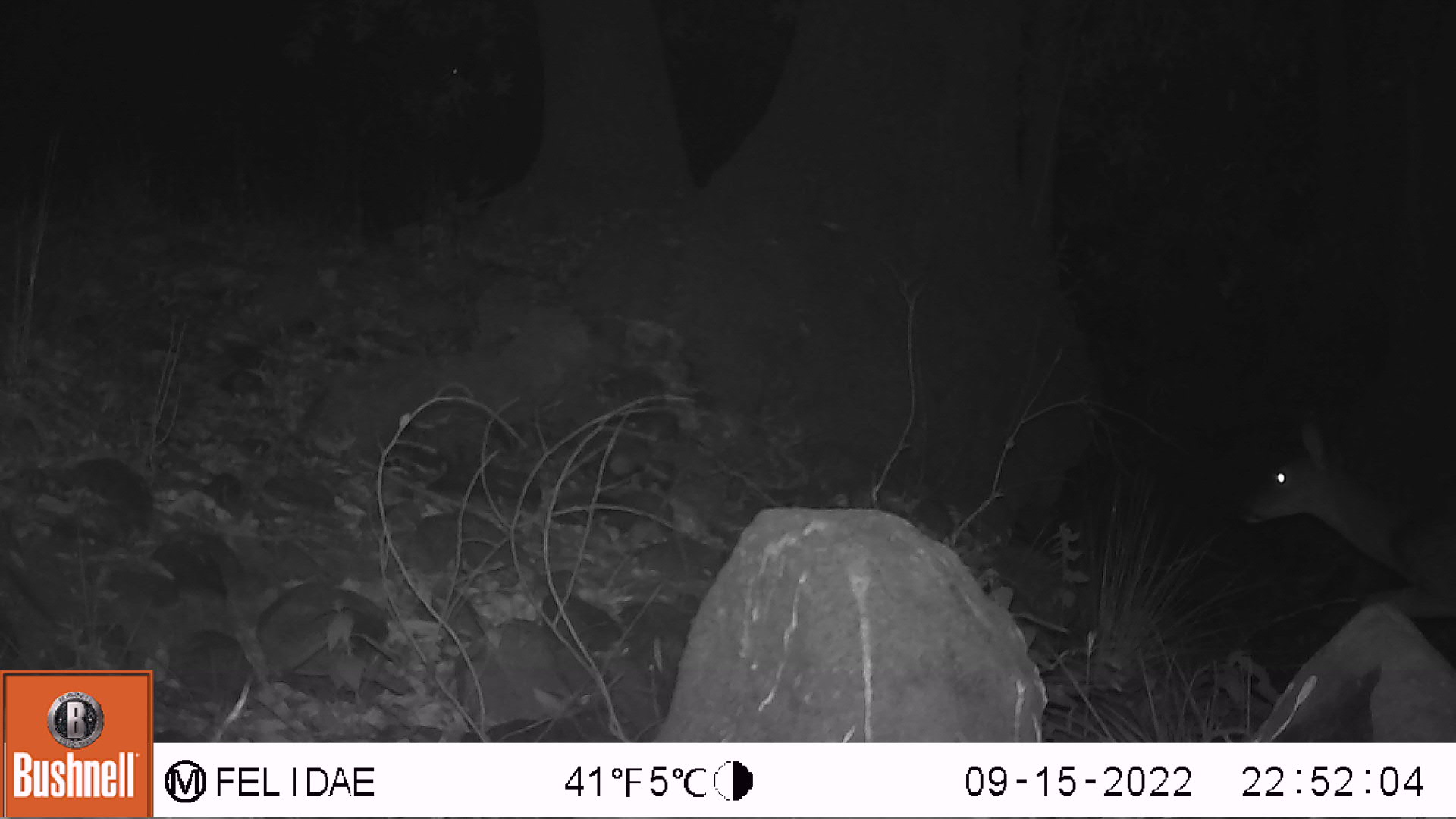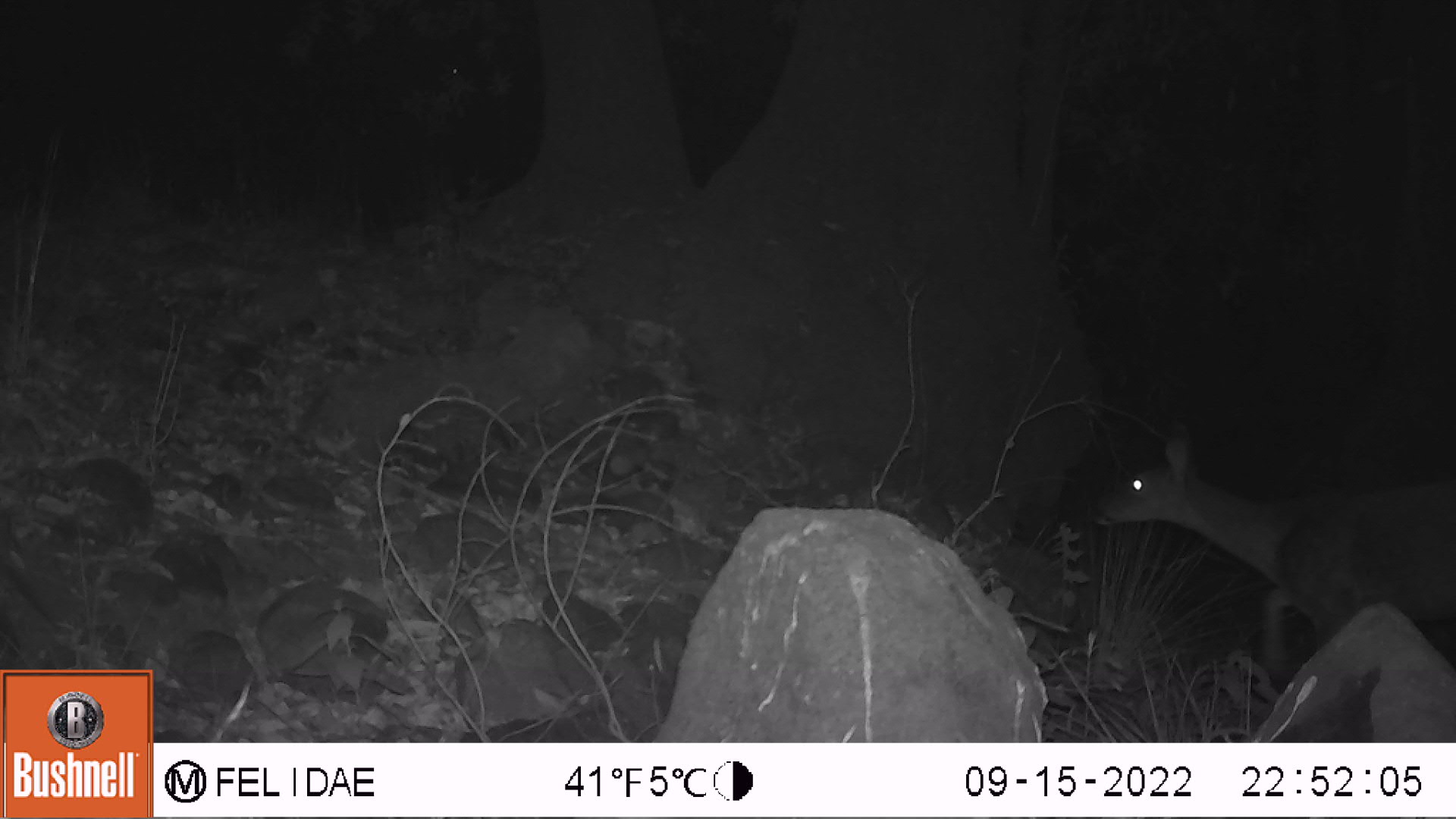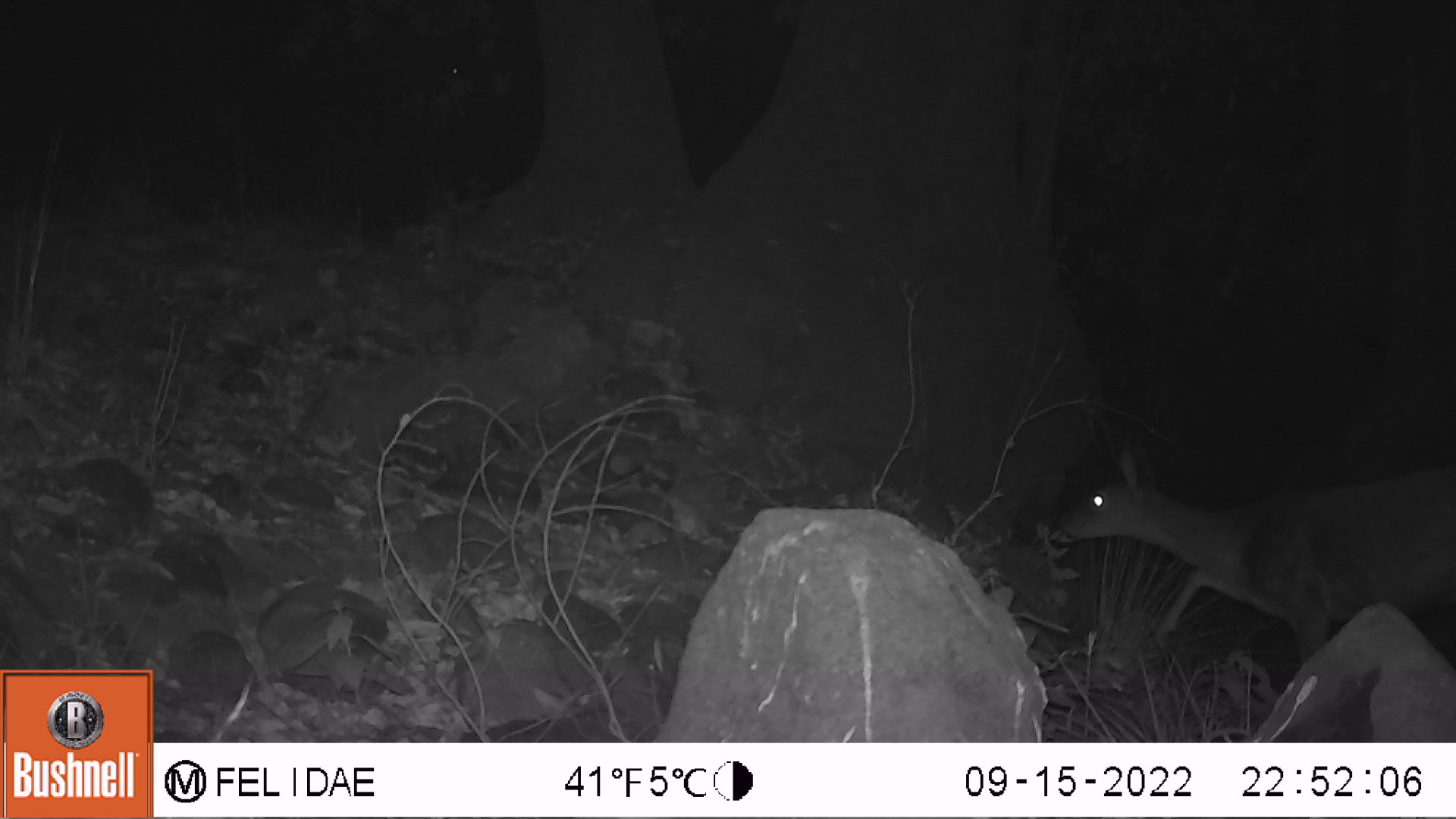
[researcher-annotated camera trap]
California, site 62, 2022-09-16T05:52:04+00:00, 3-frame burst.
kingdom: Animalia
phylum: Chordata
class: Mammalia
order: Artiodactyla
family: Cervidae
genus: Odocoileus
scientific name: Odocoileus hemionus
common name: mule deer